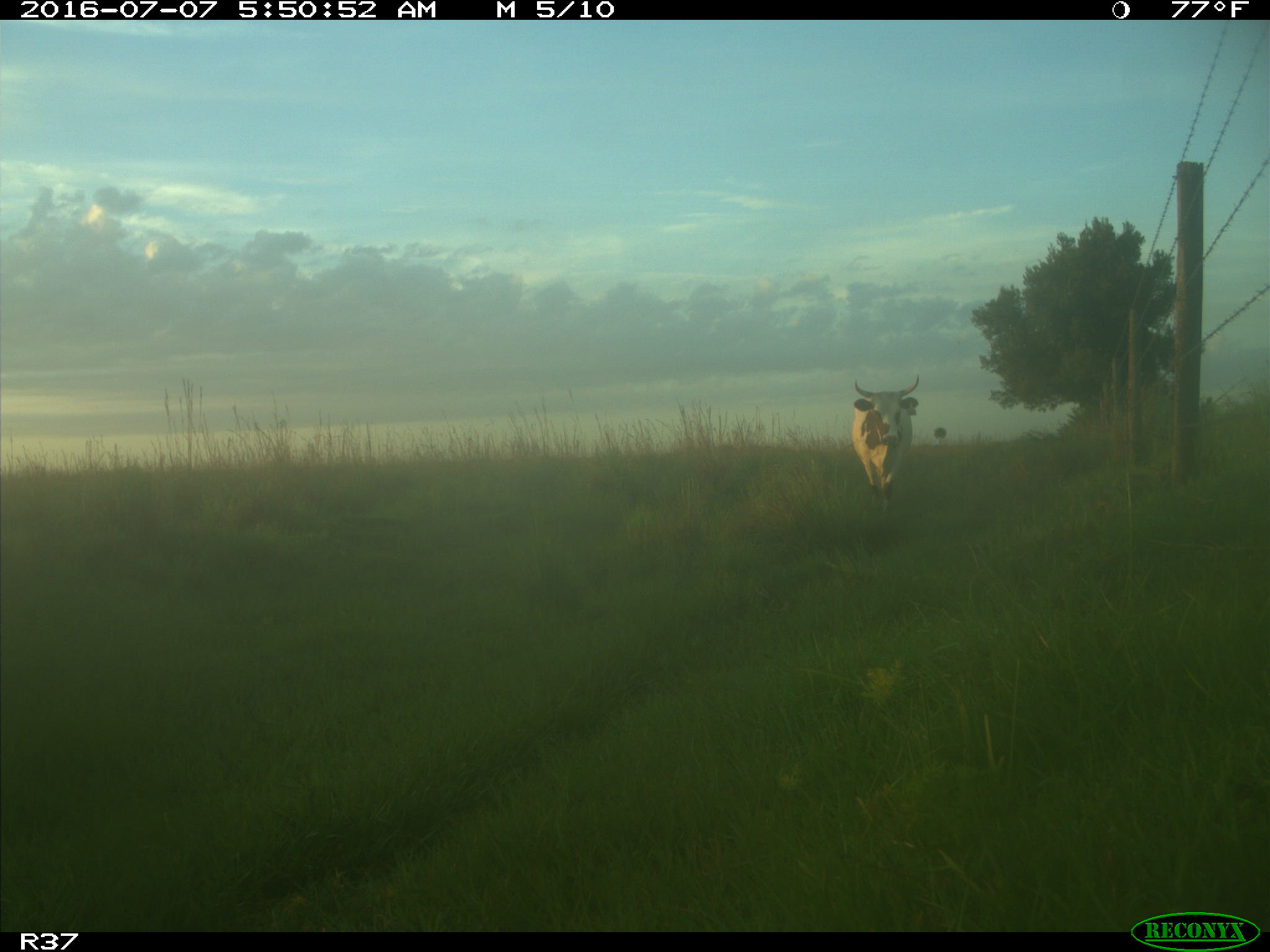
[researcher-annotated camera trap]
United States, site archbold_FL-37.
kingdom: Animalia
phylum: Chordata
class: Mammalia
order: Artiodactyla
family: Bovidae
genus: Bos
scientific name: Bos taurus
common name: domestic cow